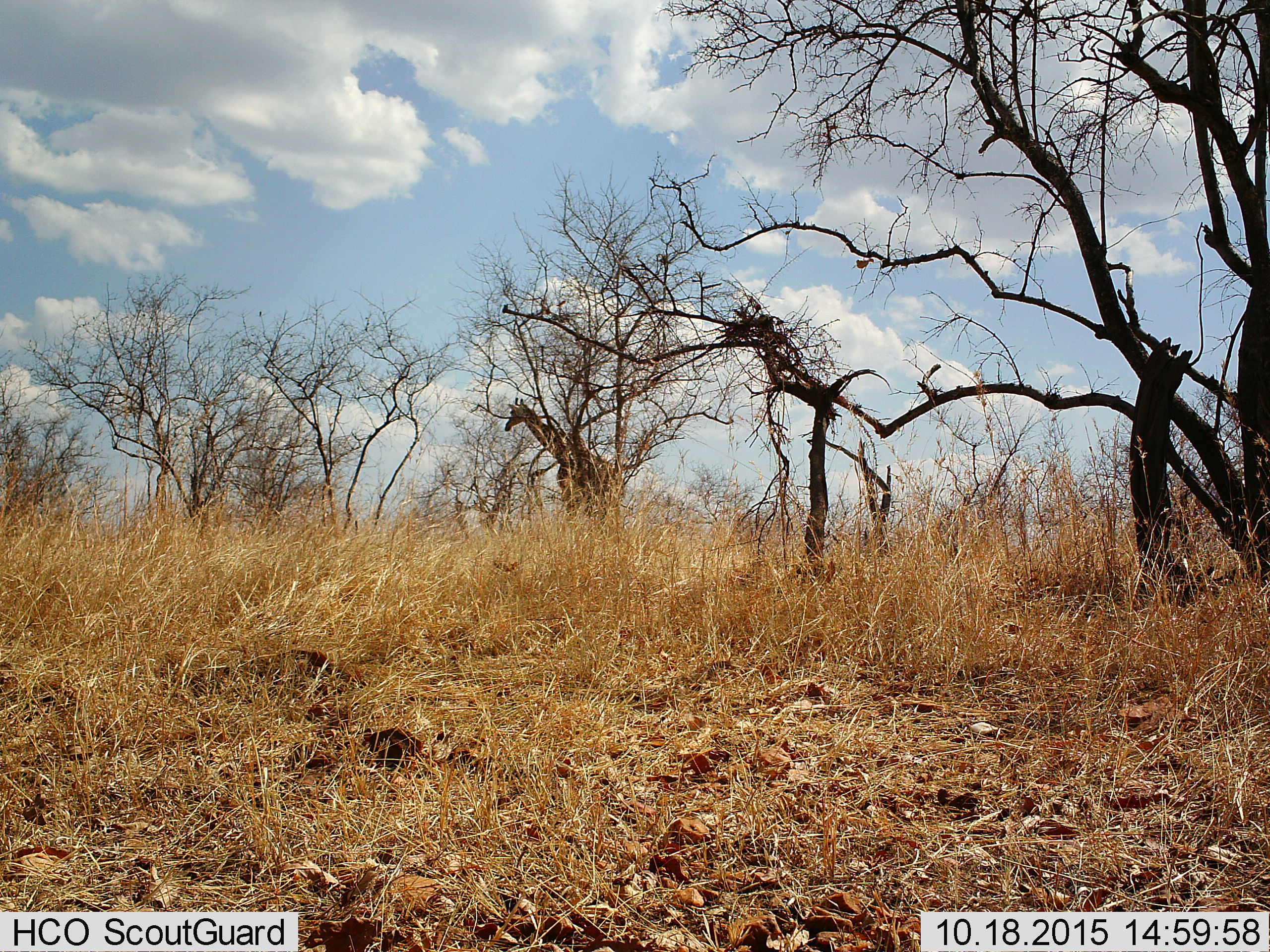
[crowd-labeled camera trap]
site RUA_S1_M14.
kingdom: Animalia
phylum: Chordata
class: Mammalia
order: Artiodactyla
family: Giraffidae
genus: Giraffa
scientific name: Giraffa camelopardalis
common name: giraffe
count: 1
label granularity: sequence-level